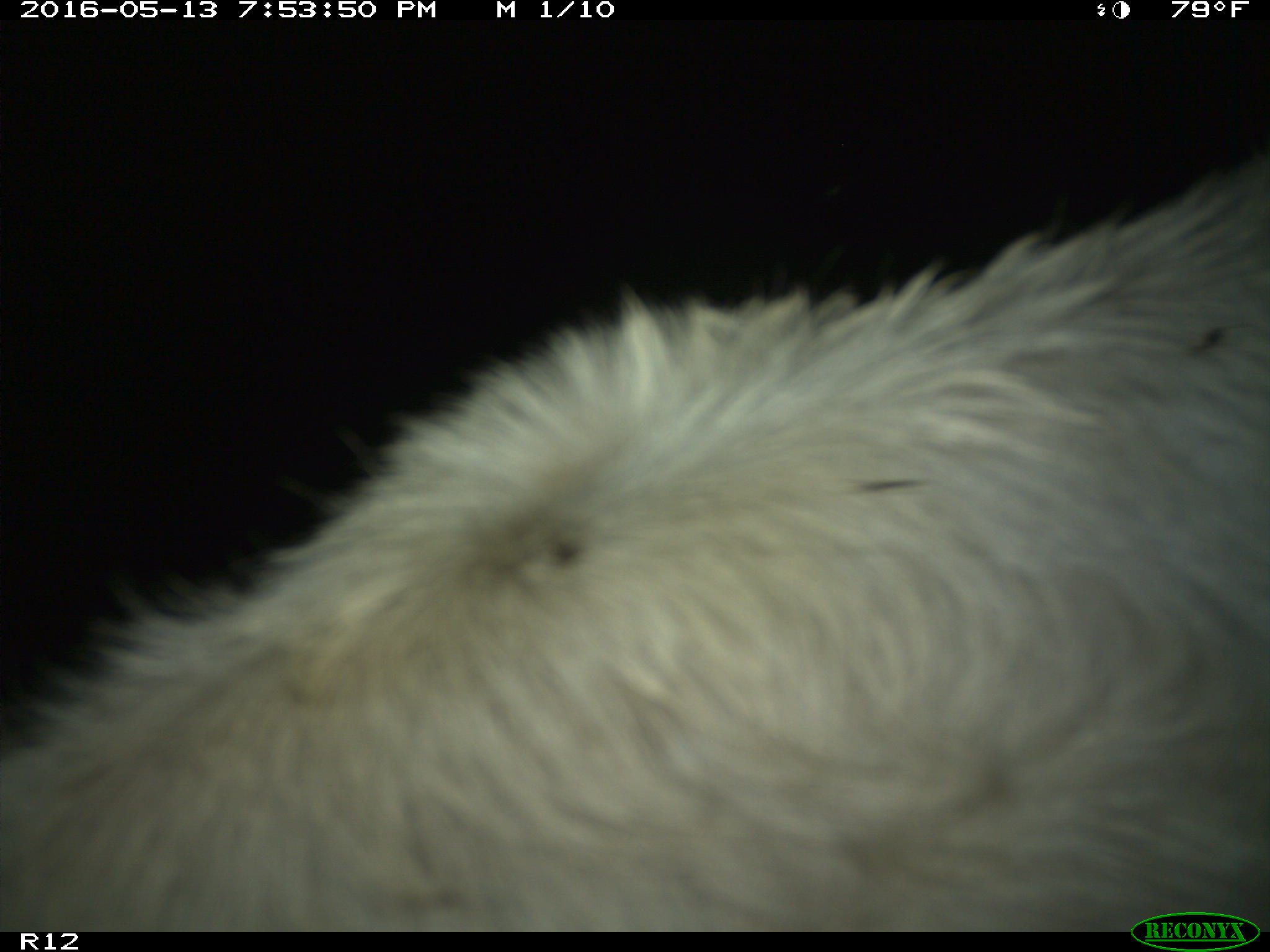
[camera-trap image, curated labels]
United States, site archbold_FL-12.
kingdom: Animalia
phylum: Chordata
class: Mammalia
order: Artiodactyla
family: Bovidae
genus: Bos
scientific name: Bos taurus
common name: domestic cow